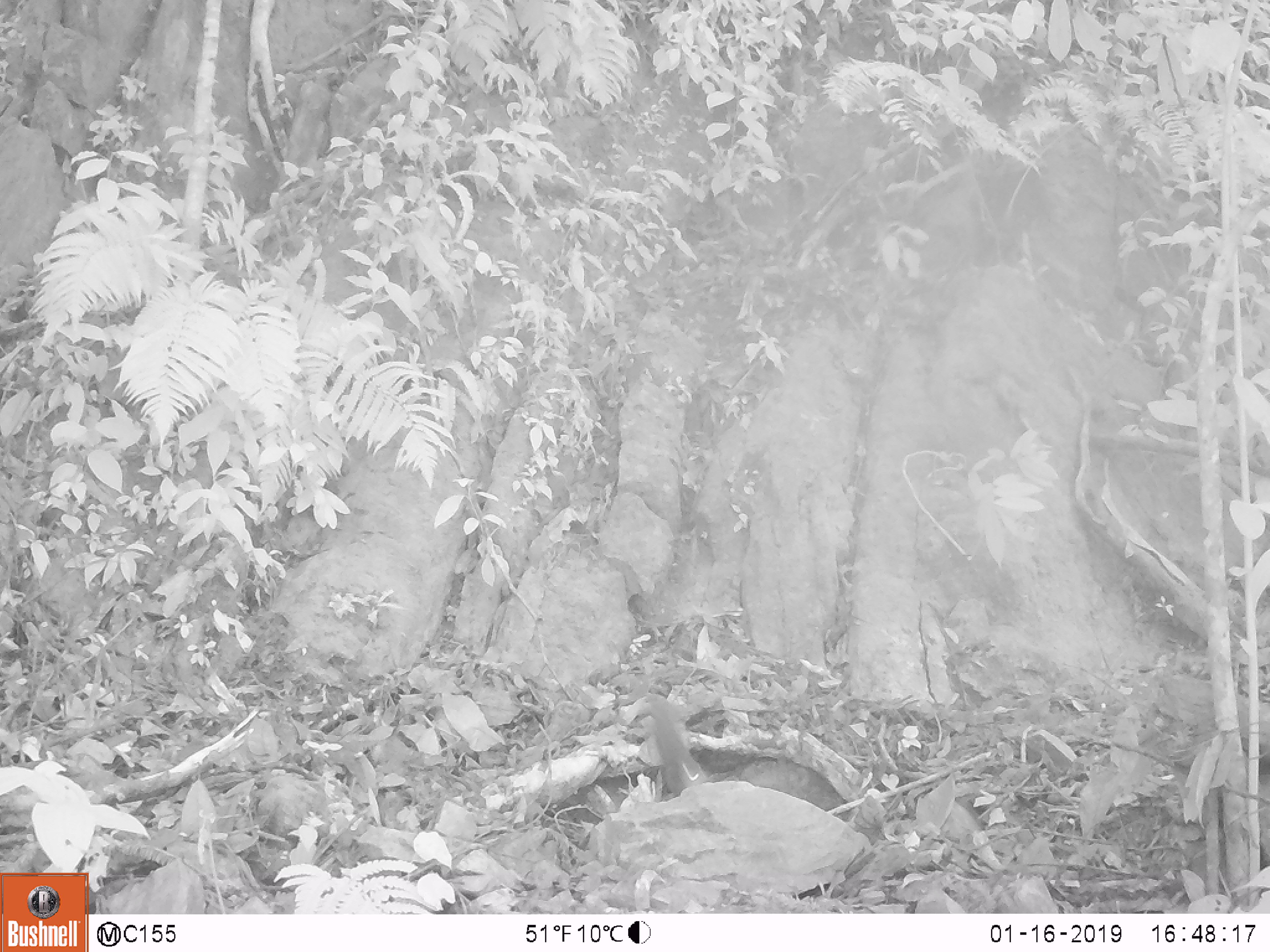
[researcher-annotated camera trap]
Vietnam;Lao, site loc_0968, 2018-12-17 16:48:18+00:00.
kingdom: Animalia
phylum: Chordata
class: Mammalia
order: Rodentia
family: Sciuridae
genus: Dremomys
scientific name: Dremomys rufigenis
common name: red-cheeked squirrel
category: red cheeked squirrel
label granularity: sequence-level